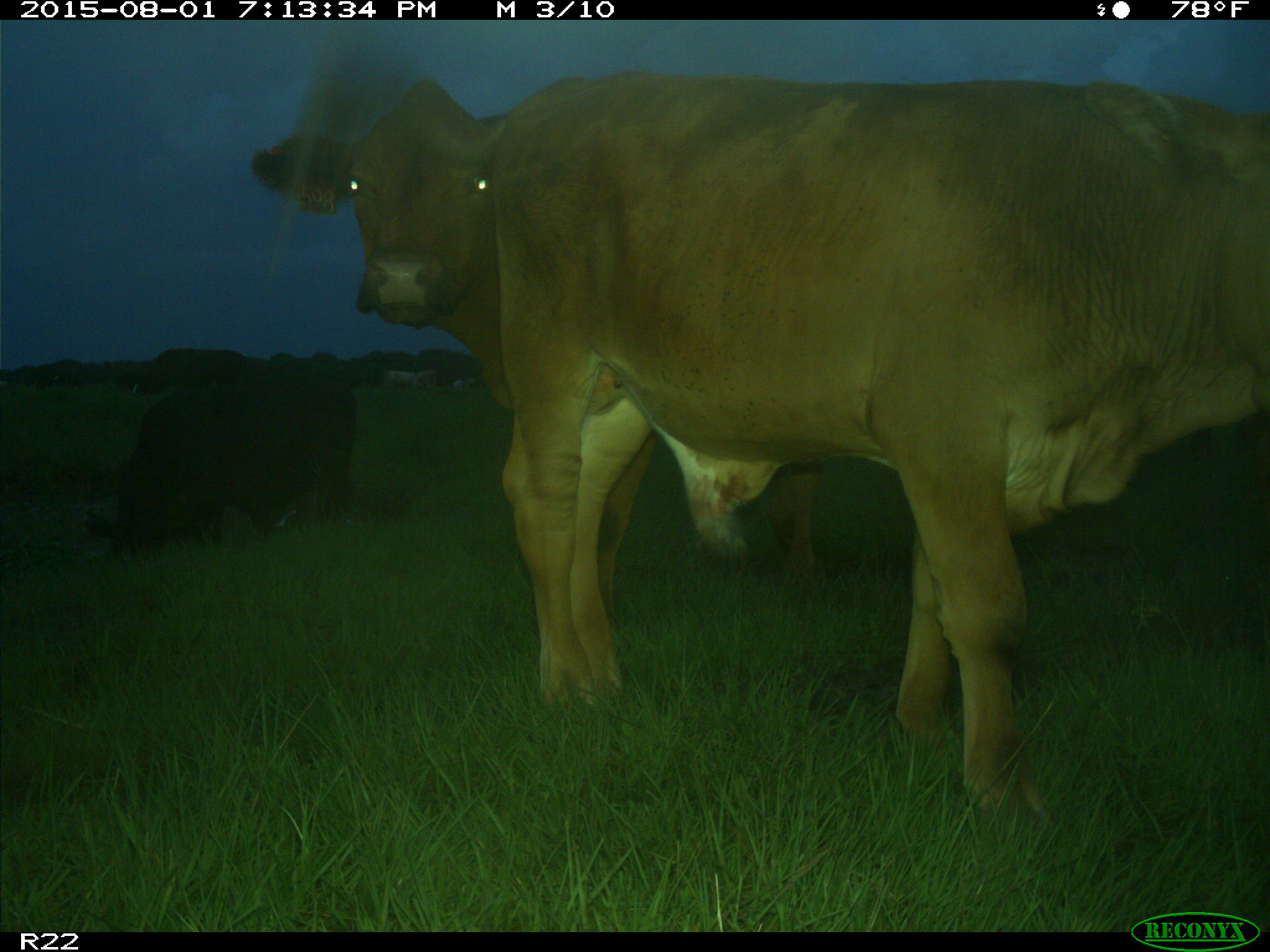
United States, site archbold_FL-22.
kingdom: Animalia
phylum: Chordata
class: Mammalia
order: Artiodactyla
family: Bovidae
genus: Bos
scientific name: Bos taurus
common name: domestic cow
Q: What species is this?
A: Bos taurus (domestic cow).